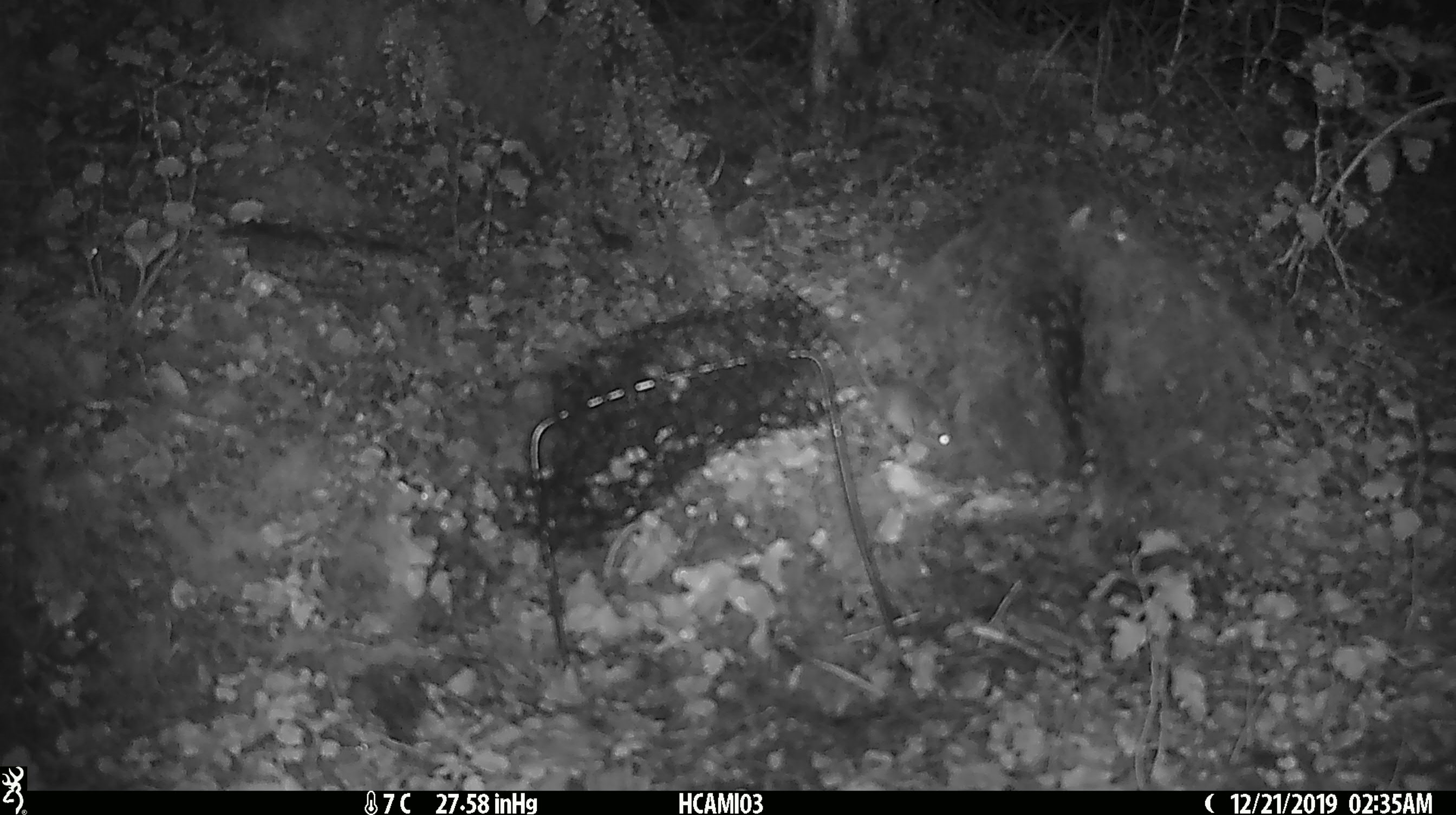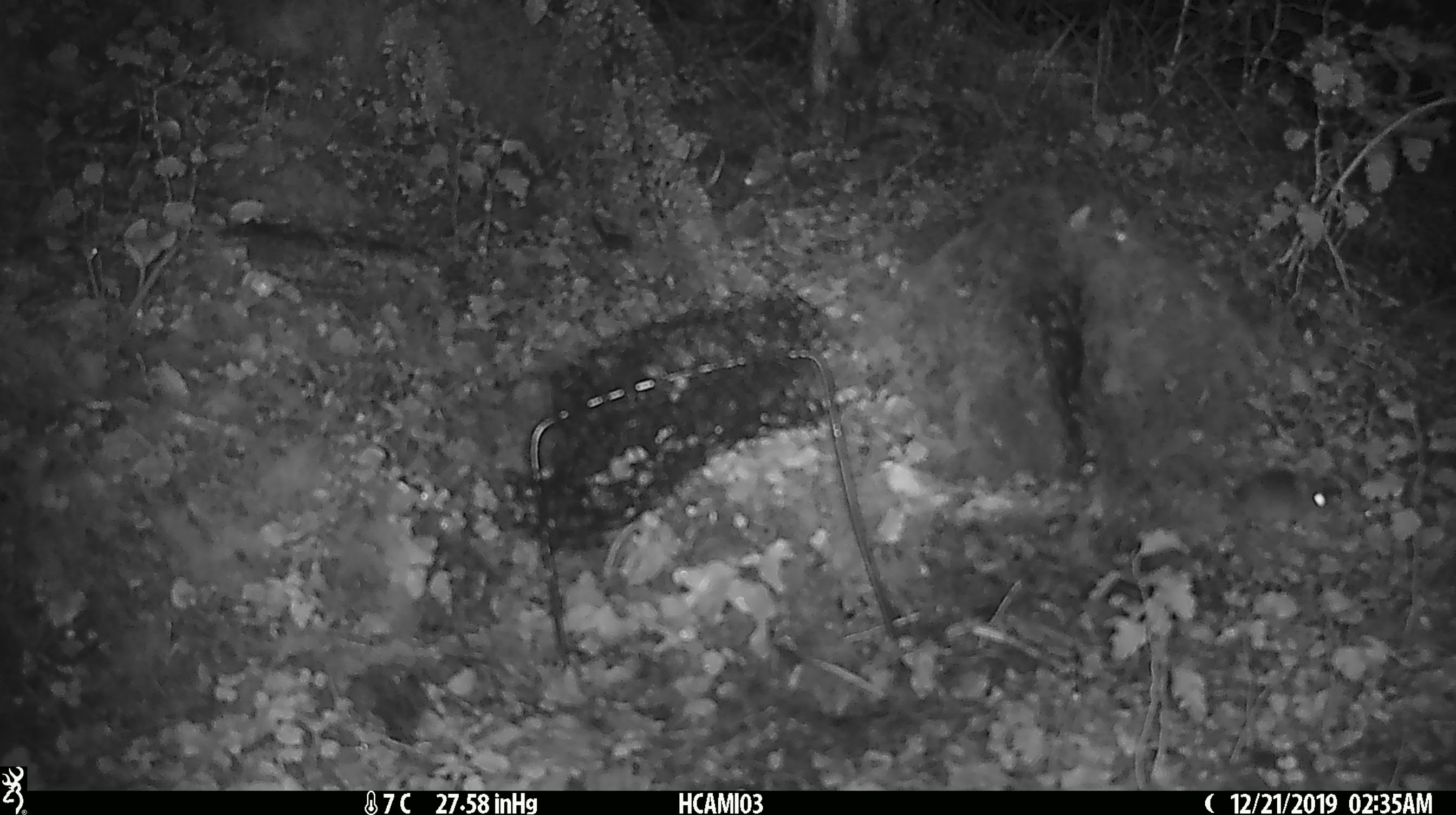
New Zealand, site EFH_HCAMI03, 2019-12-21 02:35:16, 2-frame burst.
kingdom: Animalia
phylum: Chordata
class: Mammalia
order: Rodentia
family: Muridae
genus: Mus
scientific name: Mus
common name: mouse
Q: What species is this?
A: Mouse (Mus).